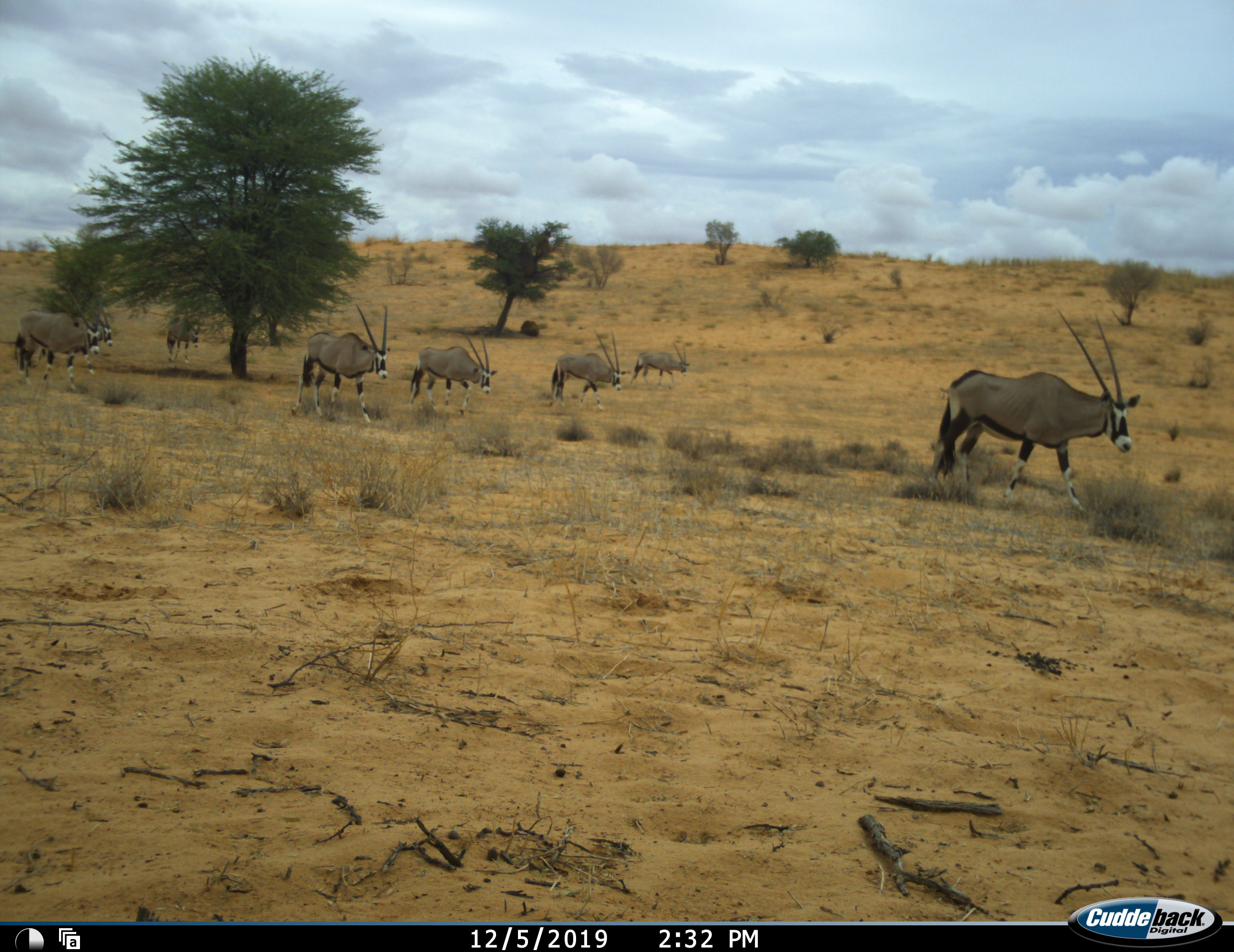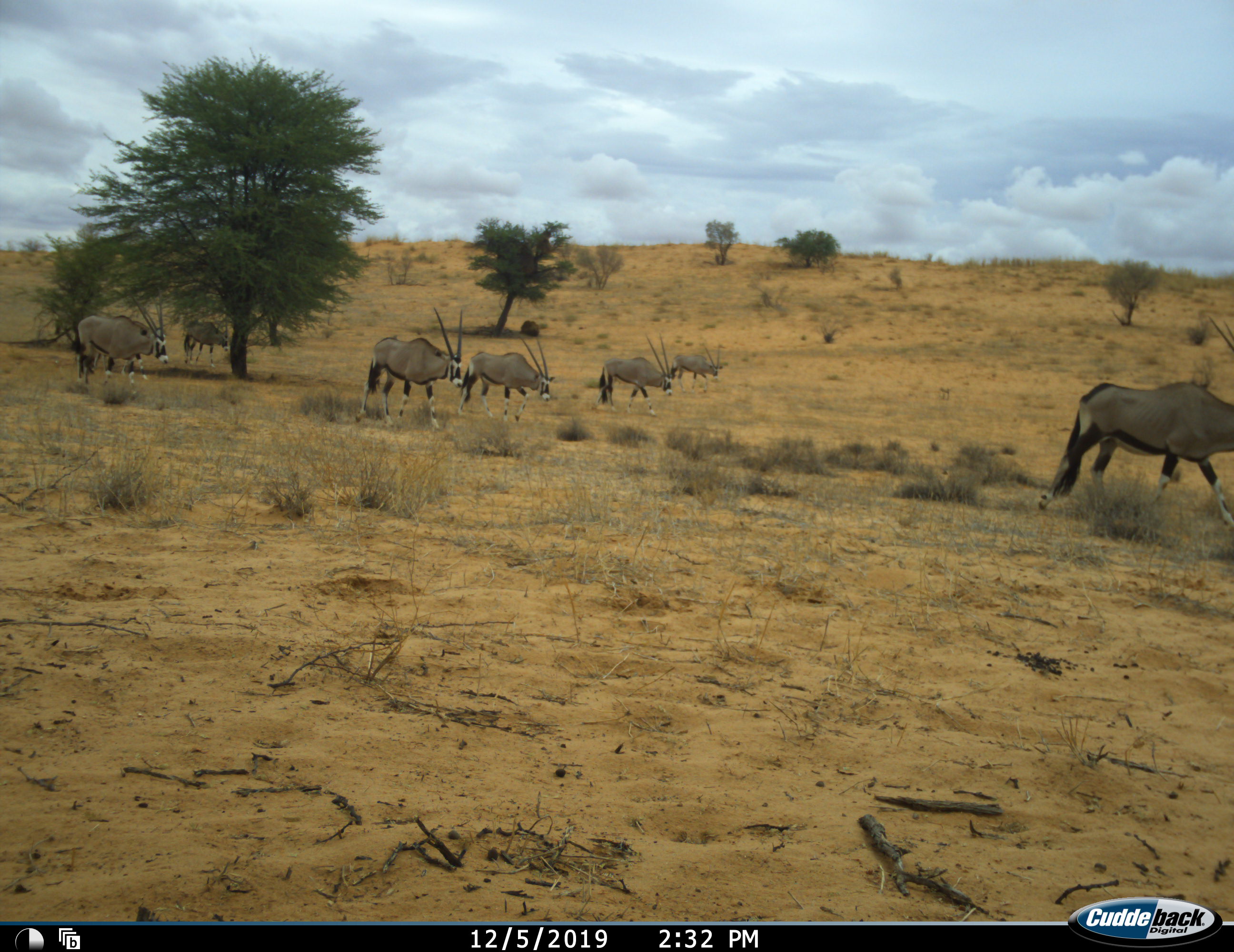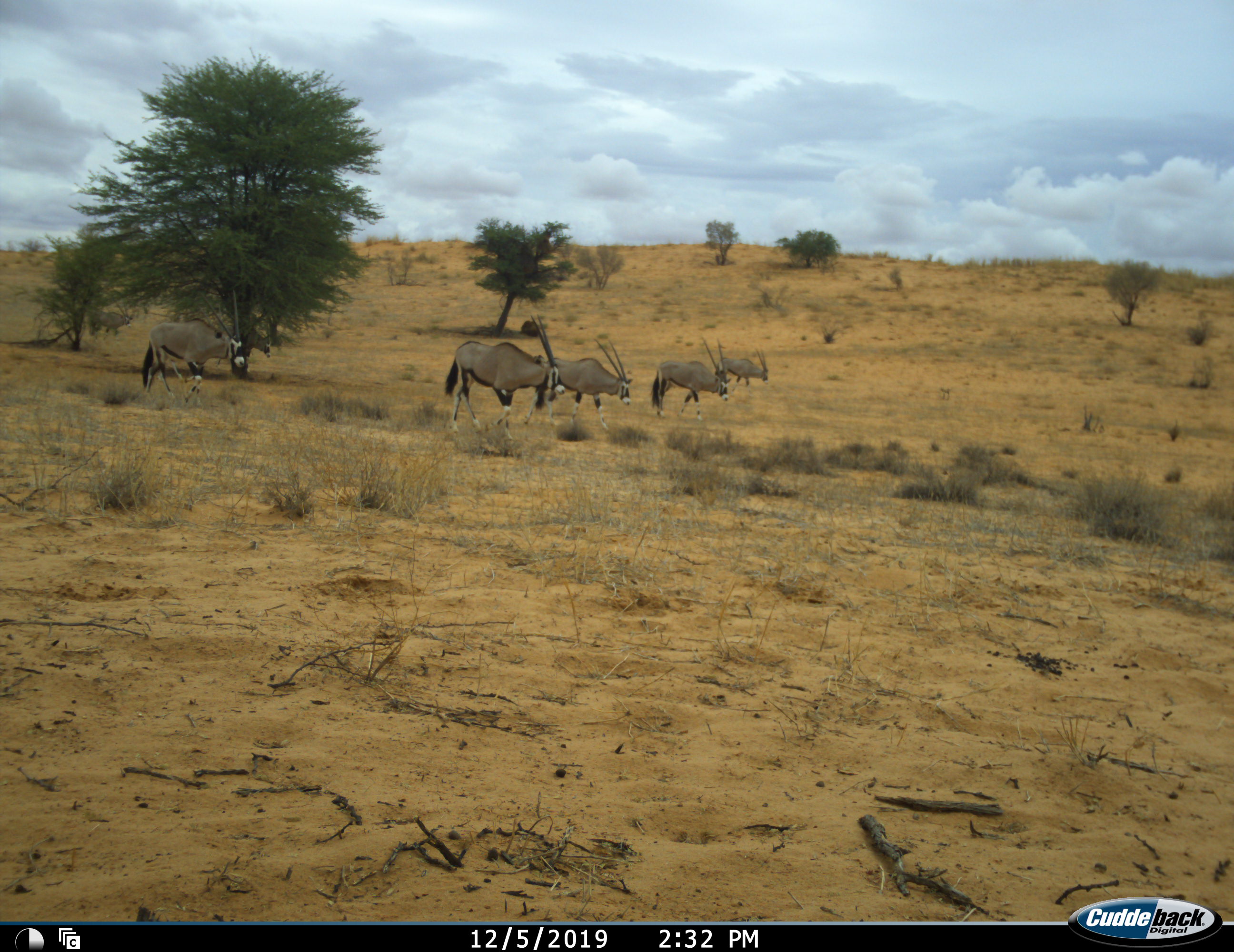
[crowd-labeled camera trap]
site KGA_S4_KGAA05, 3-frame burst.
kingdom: Animalia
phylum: Chordata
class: Mammalia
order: Artiodactyla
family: Bovidae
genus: Oryx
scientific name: Oryx gazella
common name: gemsbok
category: oryx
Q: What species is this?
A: Oryx (gemsbok) (Oryx gazella).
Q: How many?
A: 8.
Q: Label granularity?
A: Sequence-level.